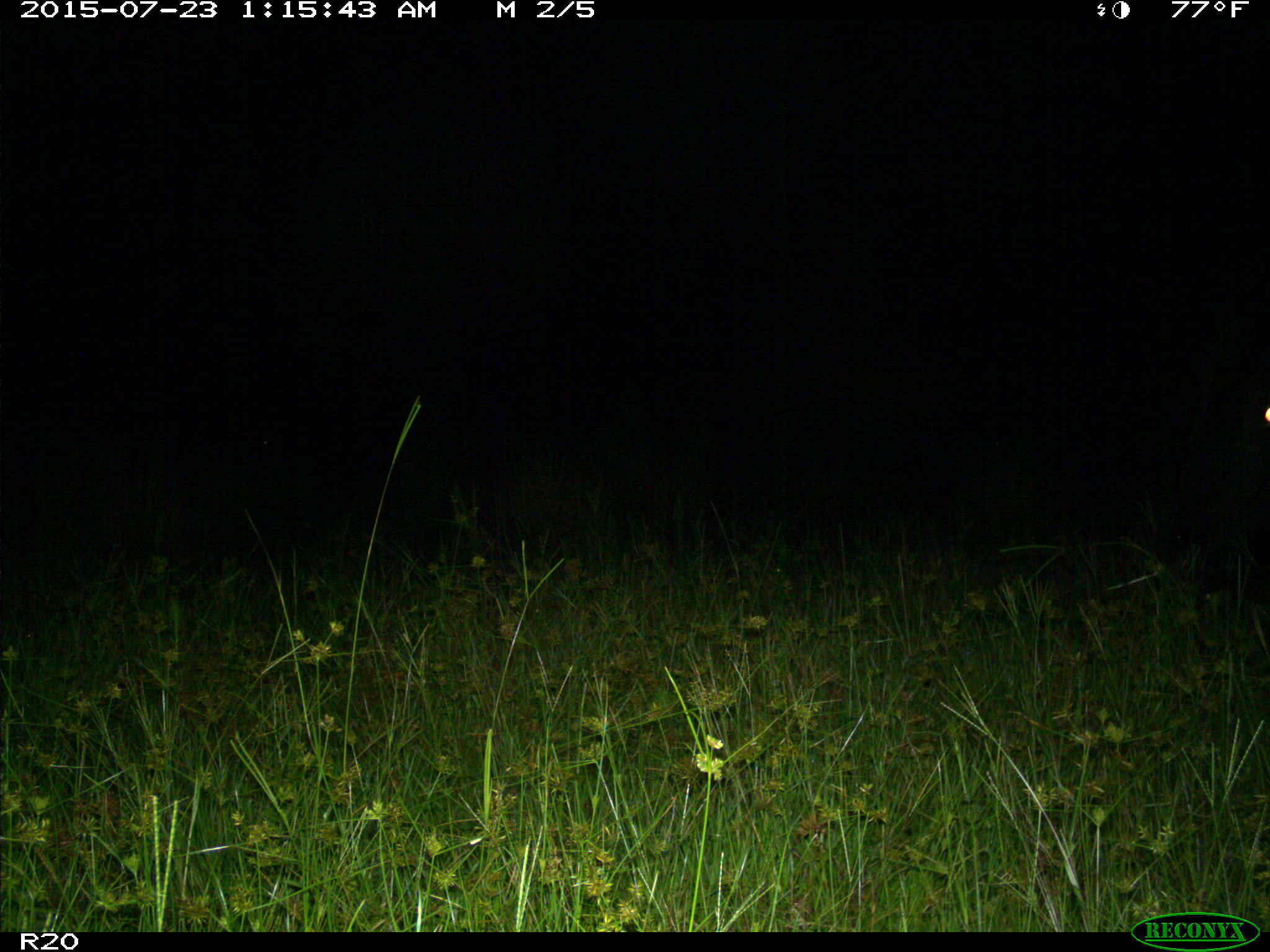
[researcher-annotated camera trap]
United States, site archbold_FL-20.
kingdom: Animalia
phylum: Chordata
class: Mammalia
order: Artiodactyla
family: Bovidae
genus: Bos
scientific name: Bos taurus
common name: domestic cow